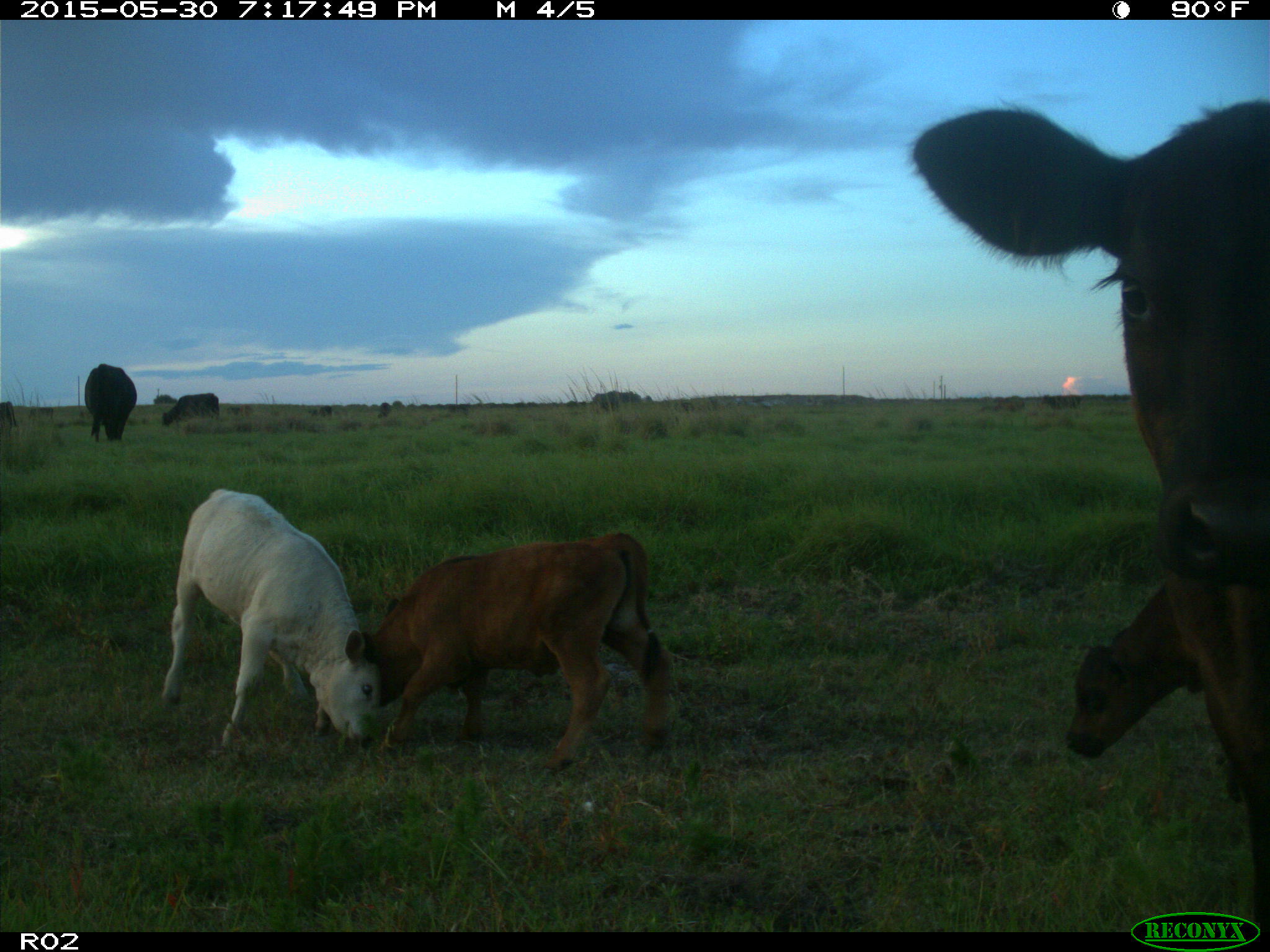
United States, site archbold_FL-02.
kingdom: Animalia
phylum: Chordata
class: Mammalia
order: Artiodactyla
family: Bovidae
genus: Bos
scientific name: Bos taurus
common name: domestic cow